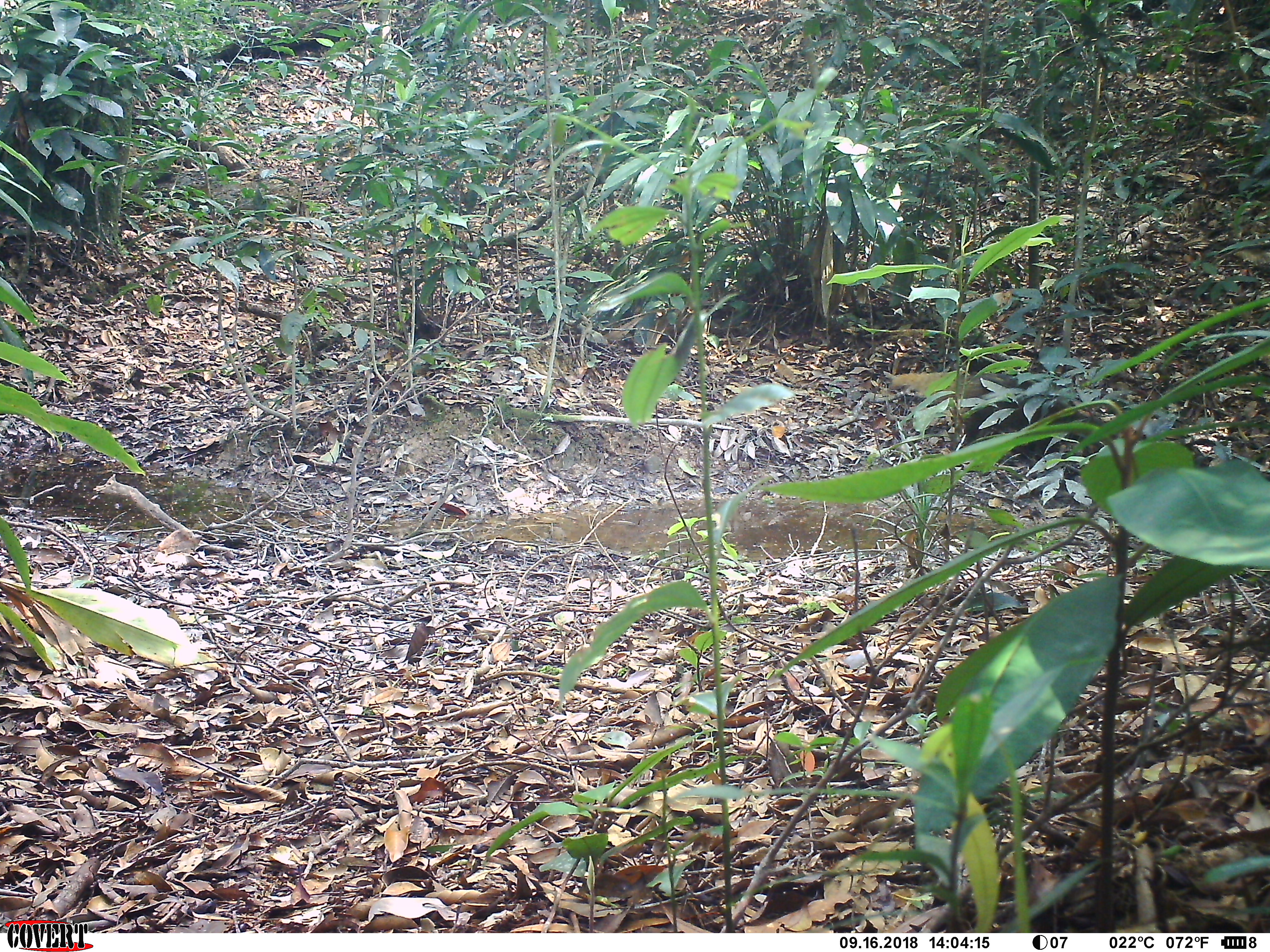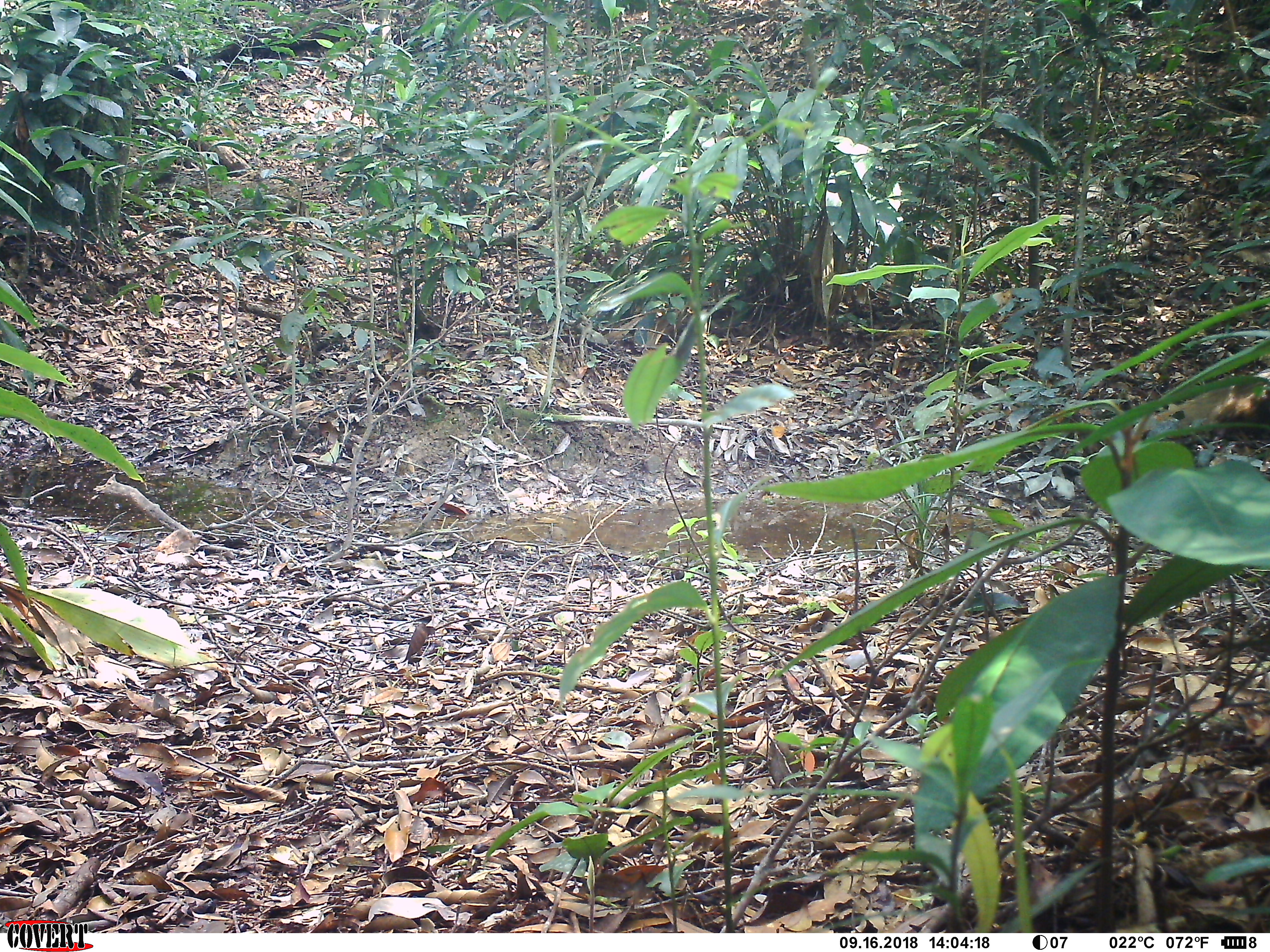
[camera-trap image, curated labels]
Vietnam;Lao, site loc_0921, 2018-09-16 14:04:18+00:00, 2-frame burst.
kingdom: Animalia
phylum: Chordata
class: Mammalia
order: Carnivora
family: Herpestidae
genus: Urva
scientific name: Urva urva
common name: crab-eating mongoose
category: crab eating mongoose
Crab eating mongoose (crab-eating mongoose) (Urva urva). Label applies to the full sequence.